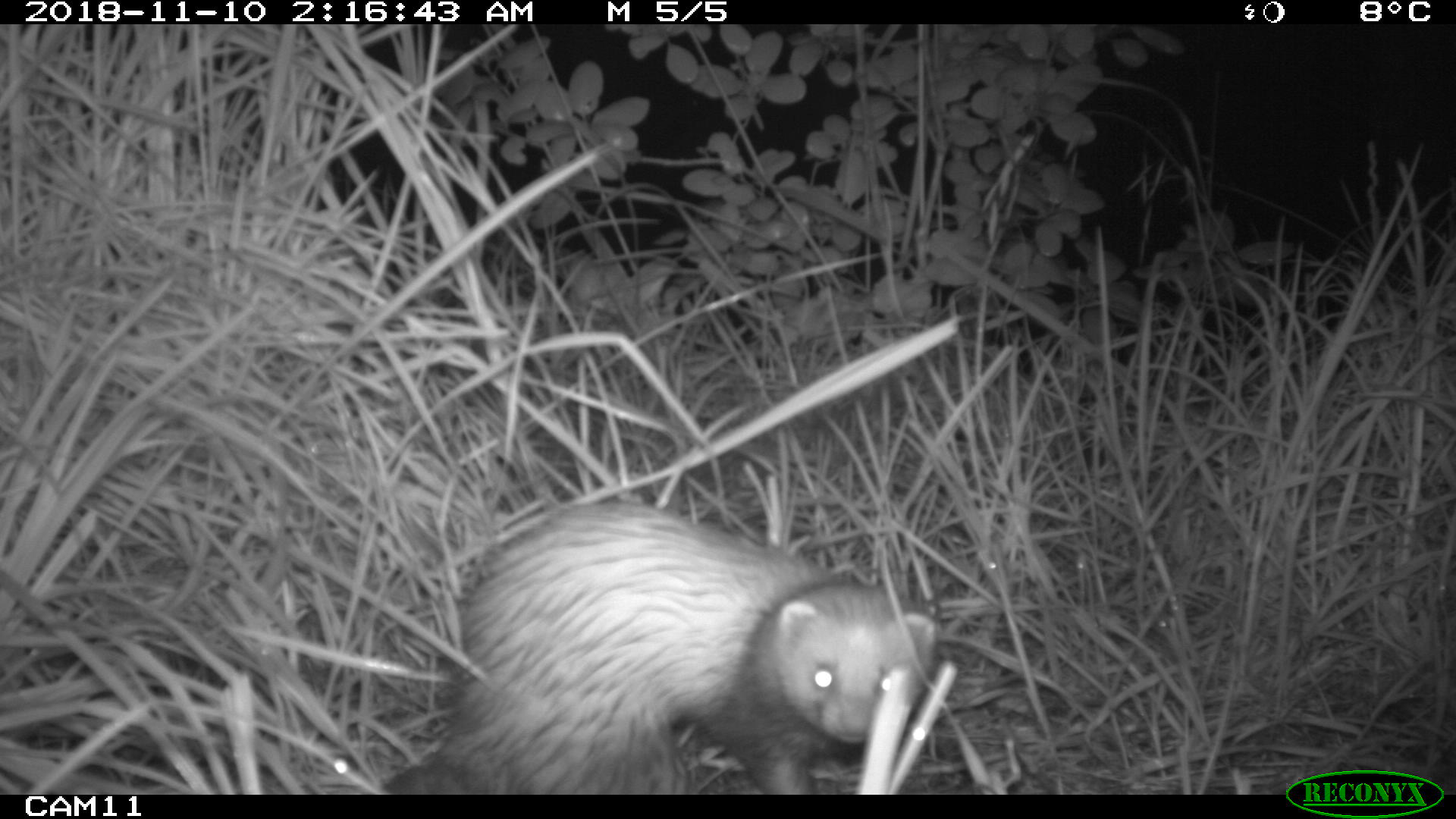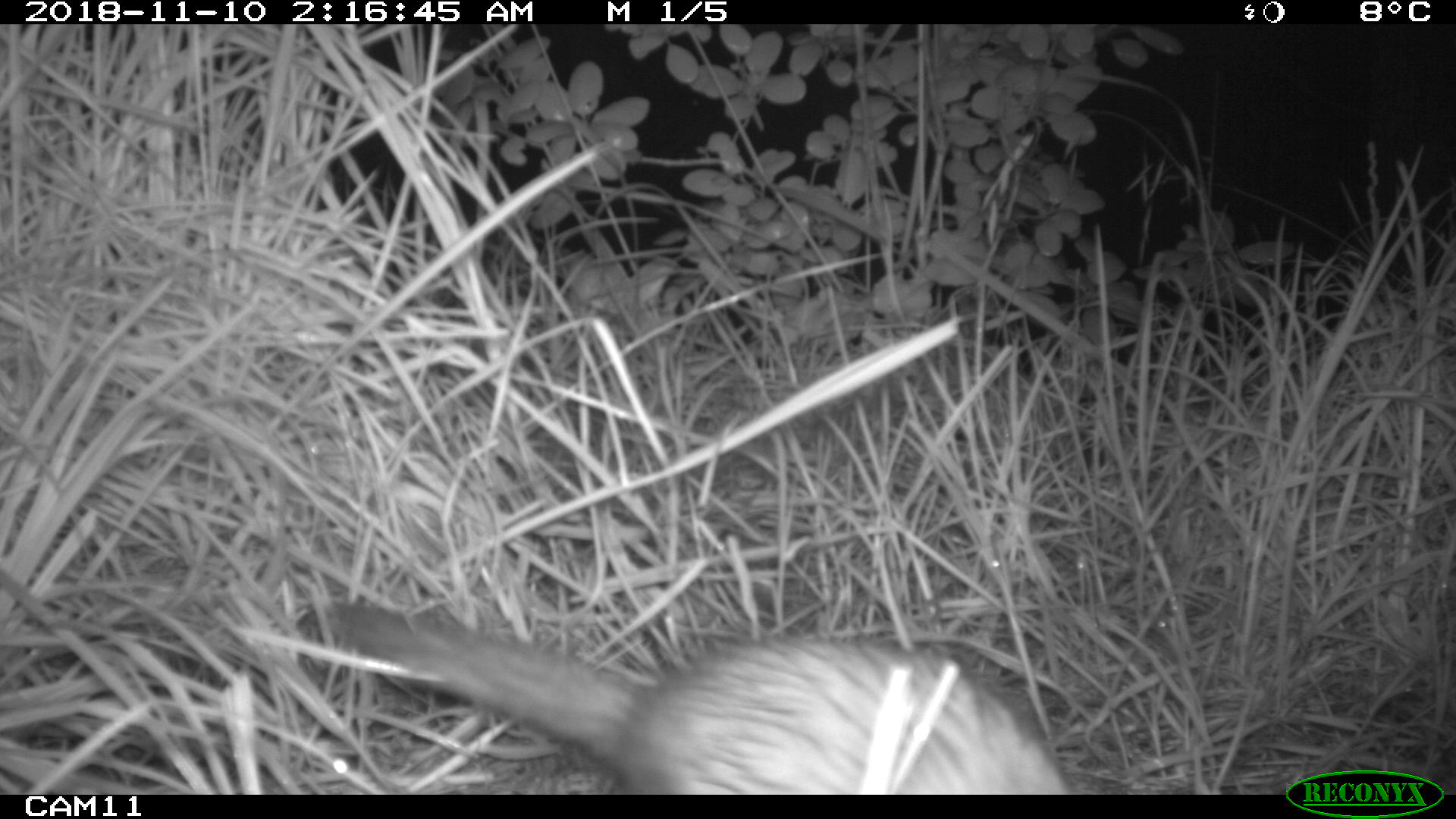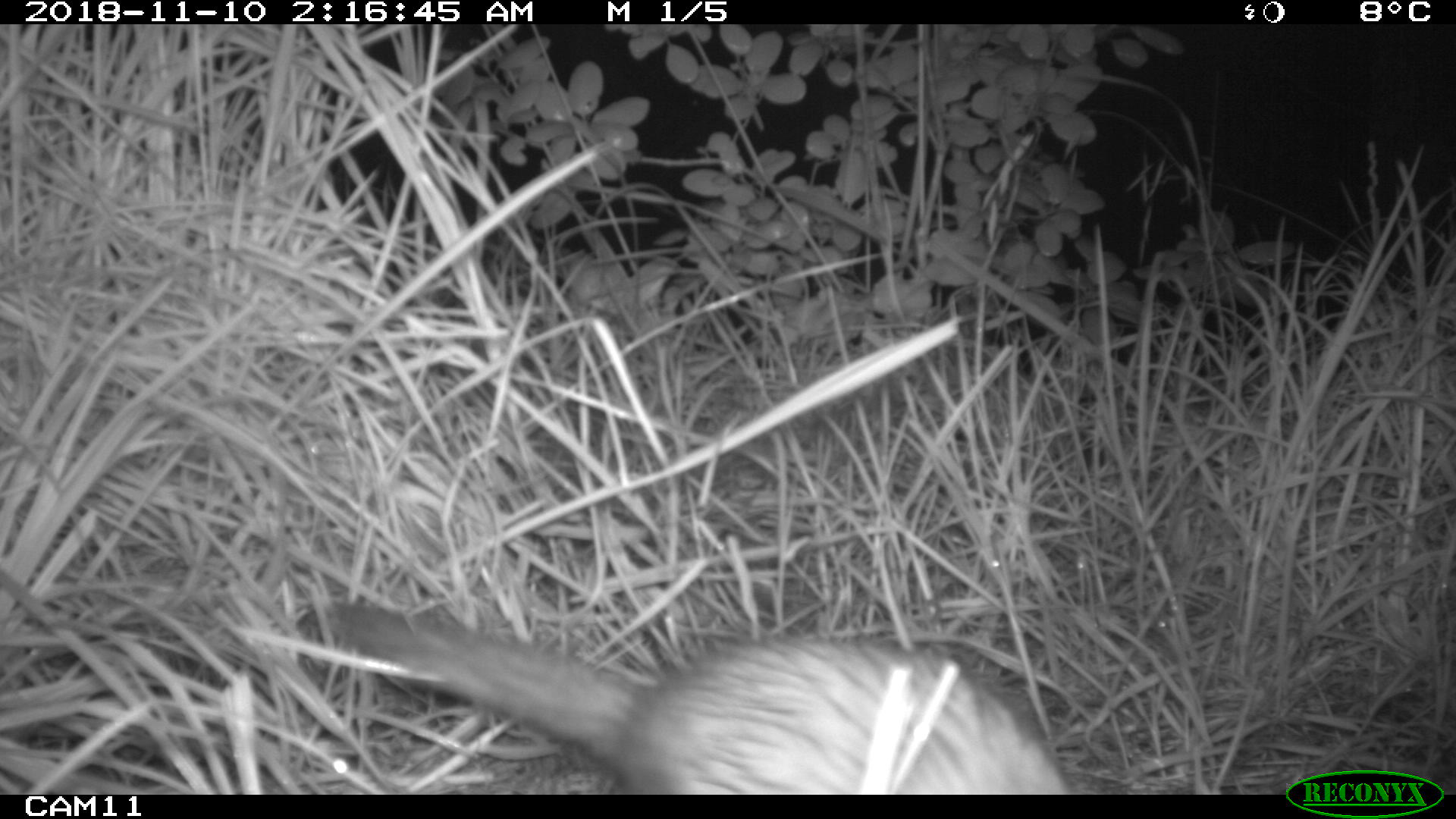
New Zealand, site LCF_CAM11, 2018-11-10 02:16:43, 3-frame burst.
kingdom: Animalia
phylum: Chordata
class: Mammalia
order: Carnivora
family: Mustelidae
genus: Mustela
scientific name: Mustela furo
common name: ferret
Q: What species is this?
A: Ferret (Mustela furo).